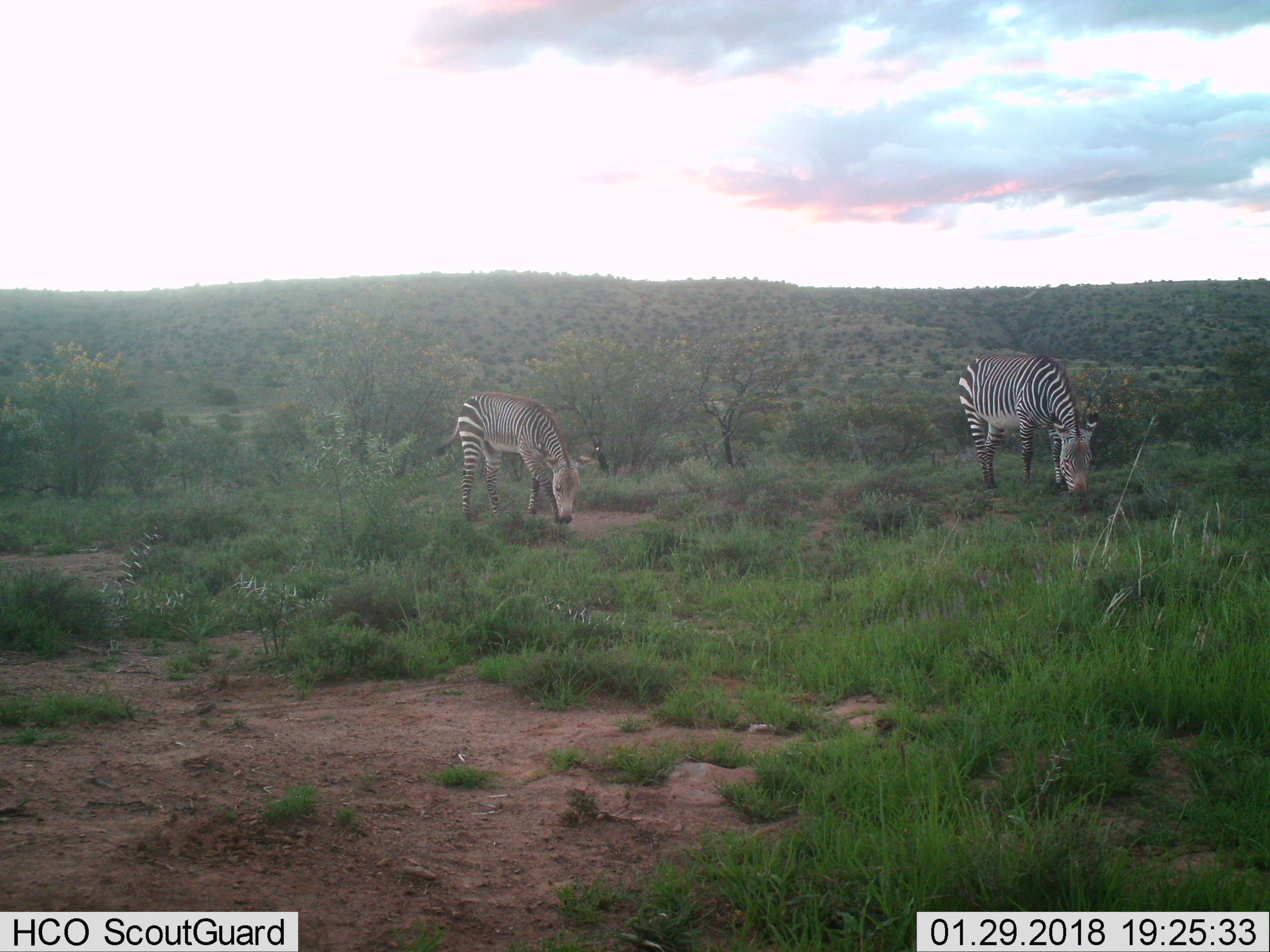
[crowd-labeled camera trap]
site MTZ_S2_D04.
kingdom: Animalia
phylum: Chordata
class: Mammalia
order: Perissodactyla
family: Equidae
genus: Equus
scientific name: Equus zebra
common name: mountain zebra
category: zebramountain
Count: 2.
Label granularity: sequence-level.